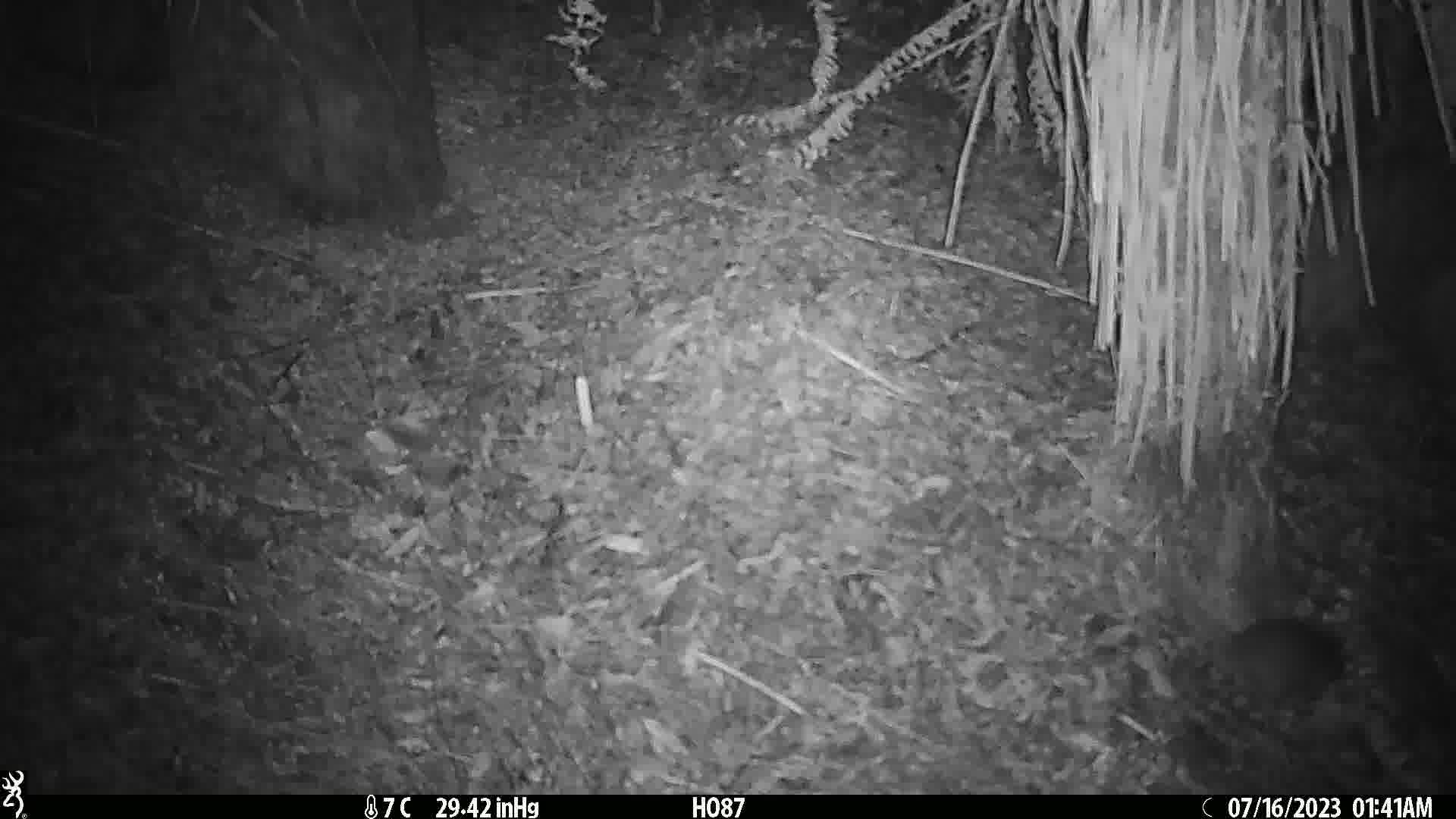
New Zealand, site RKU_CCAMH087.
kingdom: Animalia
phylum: Chordata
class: Mammalia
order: Rodentia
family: Muridae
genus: Rattus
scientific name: Rattus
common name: rat